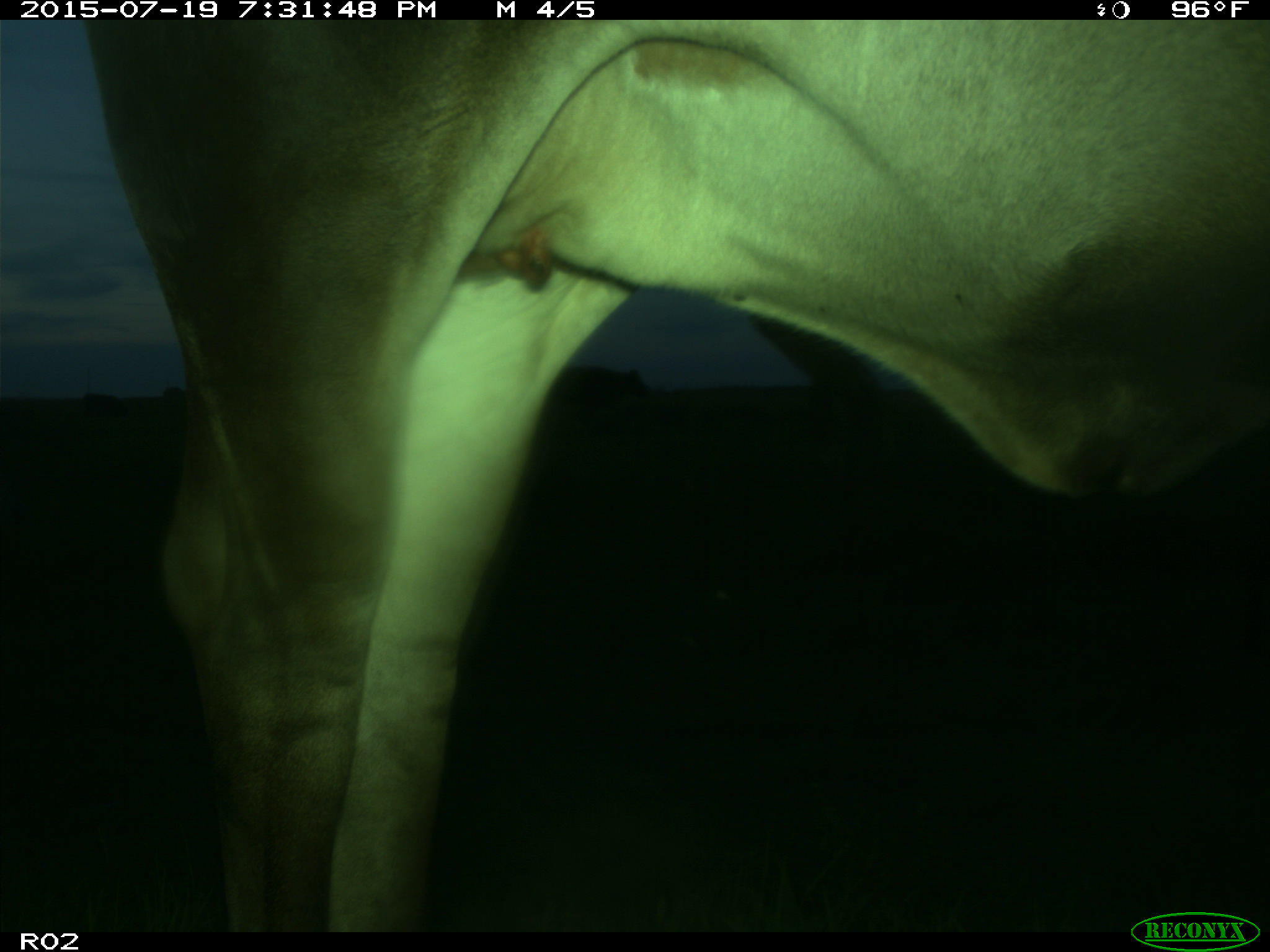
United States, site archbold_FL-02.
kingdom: Animalia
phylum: Chordata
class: Mammalia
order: Artiodactyla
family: Bovidae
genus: Bos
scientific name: Bos taurus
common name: domestic cow